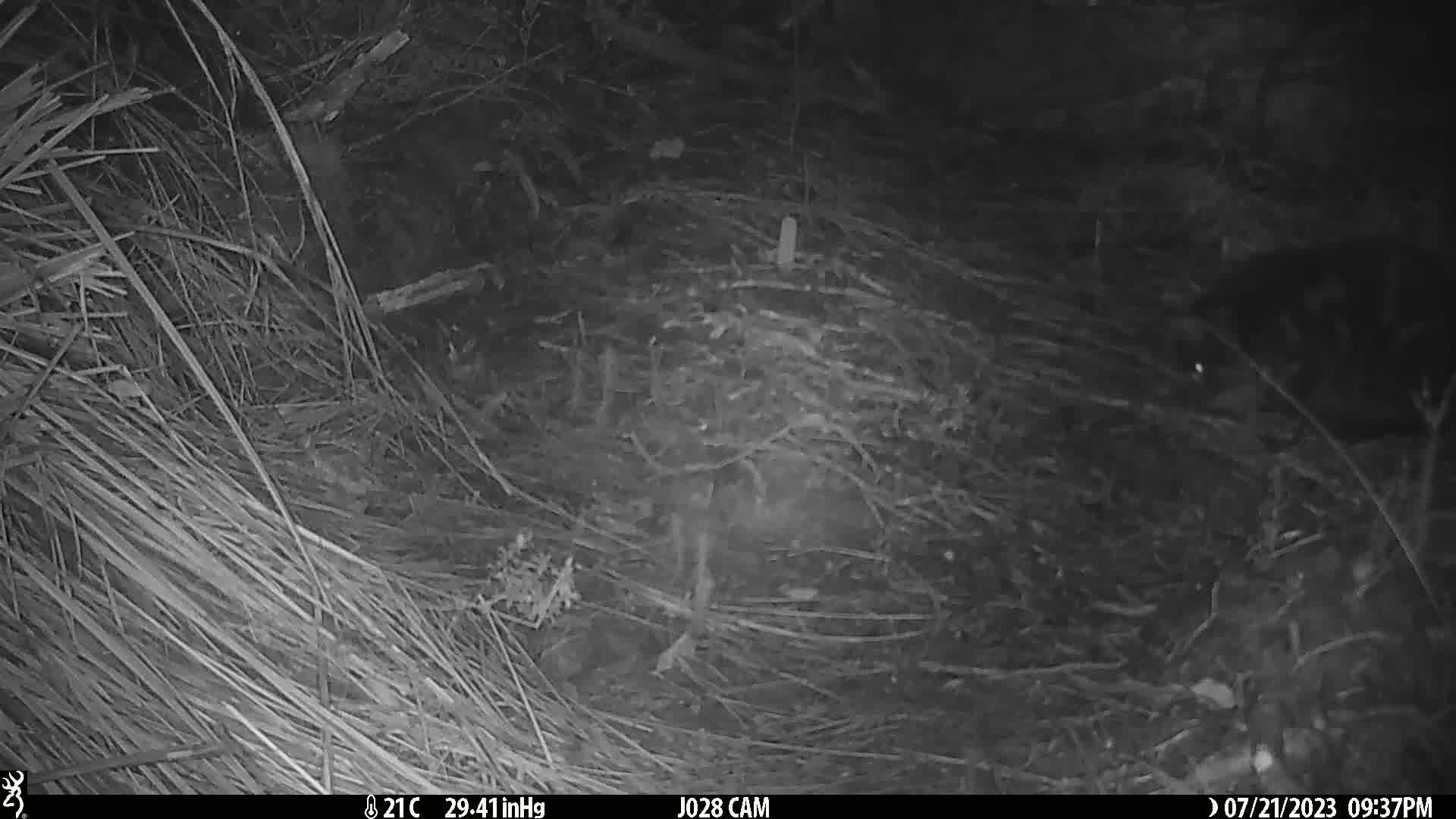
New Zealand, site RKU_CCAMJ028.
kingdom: Animalia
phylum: Chordata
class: Mammalia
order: Carnivora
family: Felidae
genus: Felis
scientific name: Felis catus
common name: domestic cat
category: cat